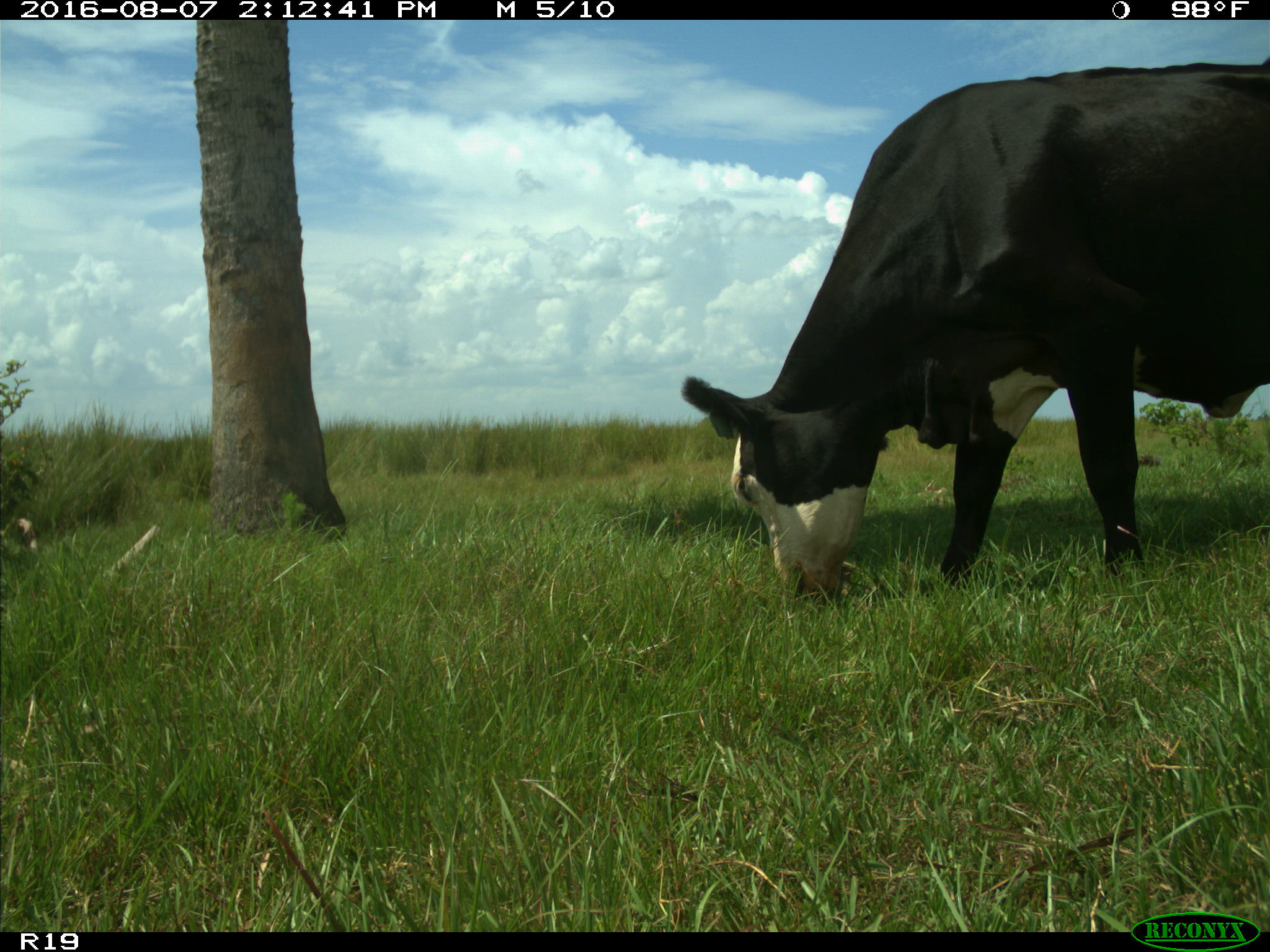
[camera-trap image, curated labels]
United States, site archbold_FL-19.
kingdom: Animalia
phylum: Chordata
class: Mammalia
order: Artiodactyla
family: Bovidae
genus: Bos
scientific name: Bos taurus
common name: domestic cow